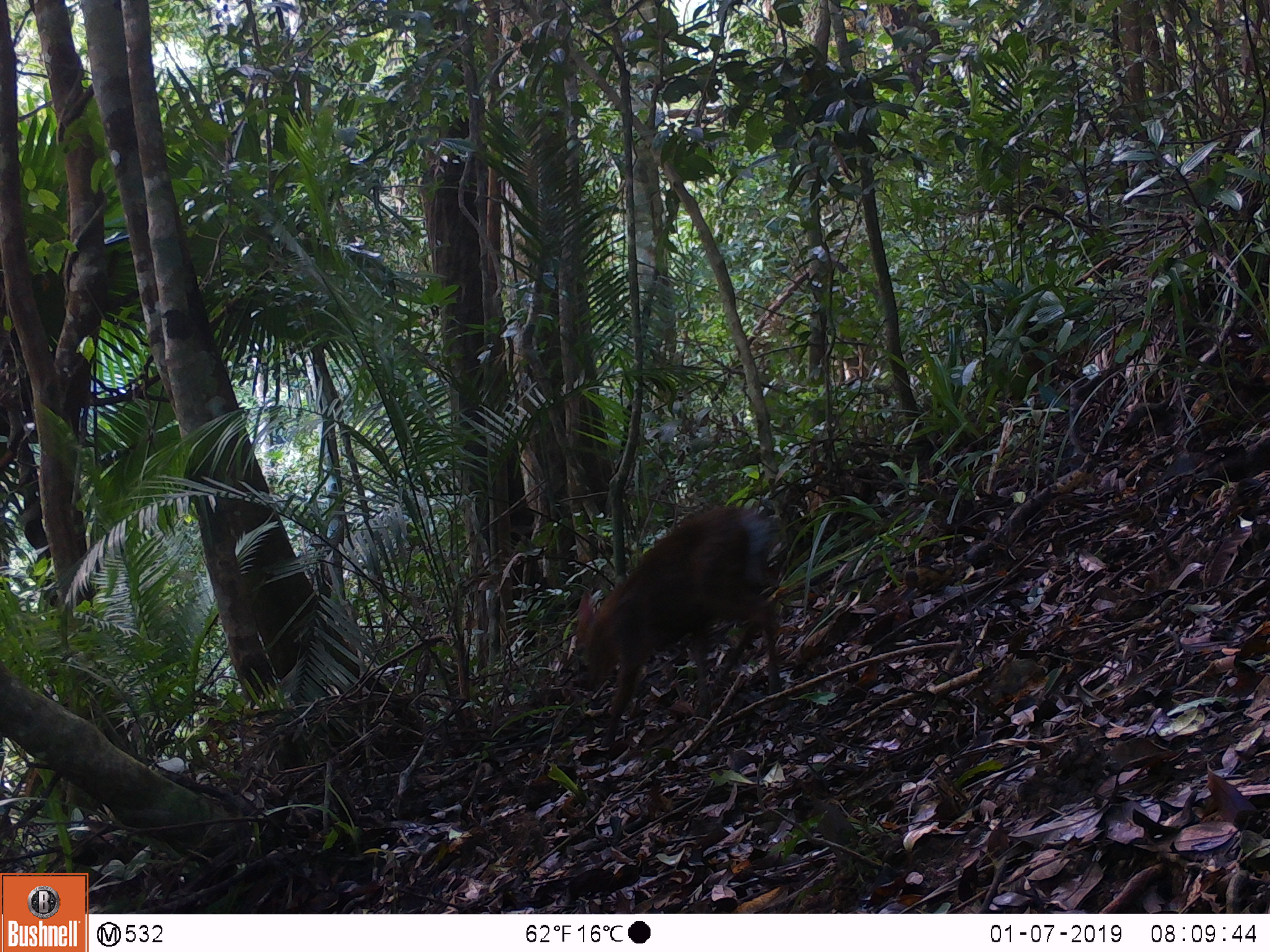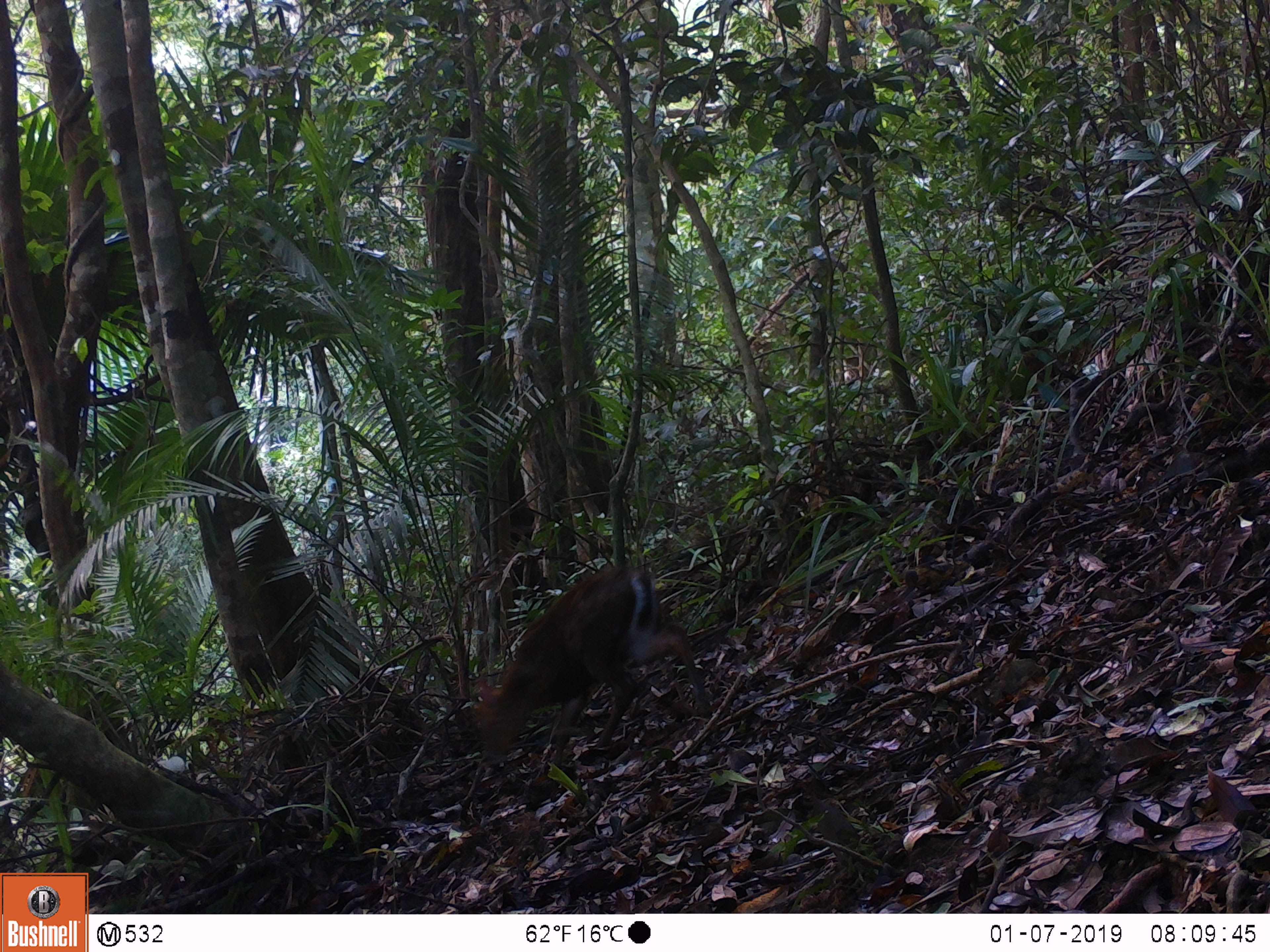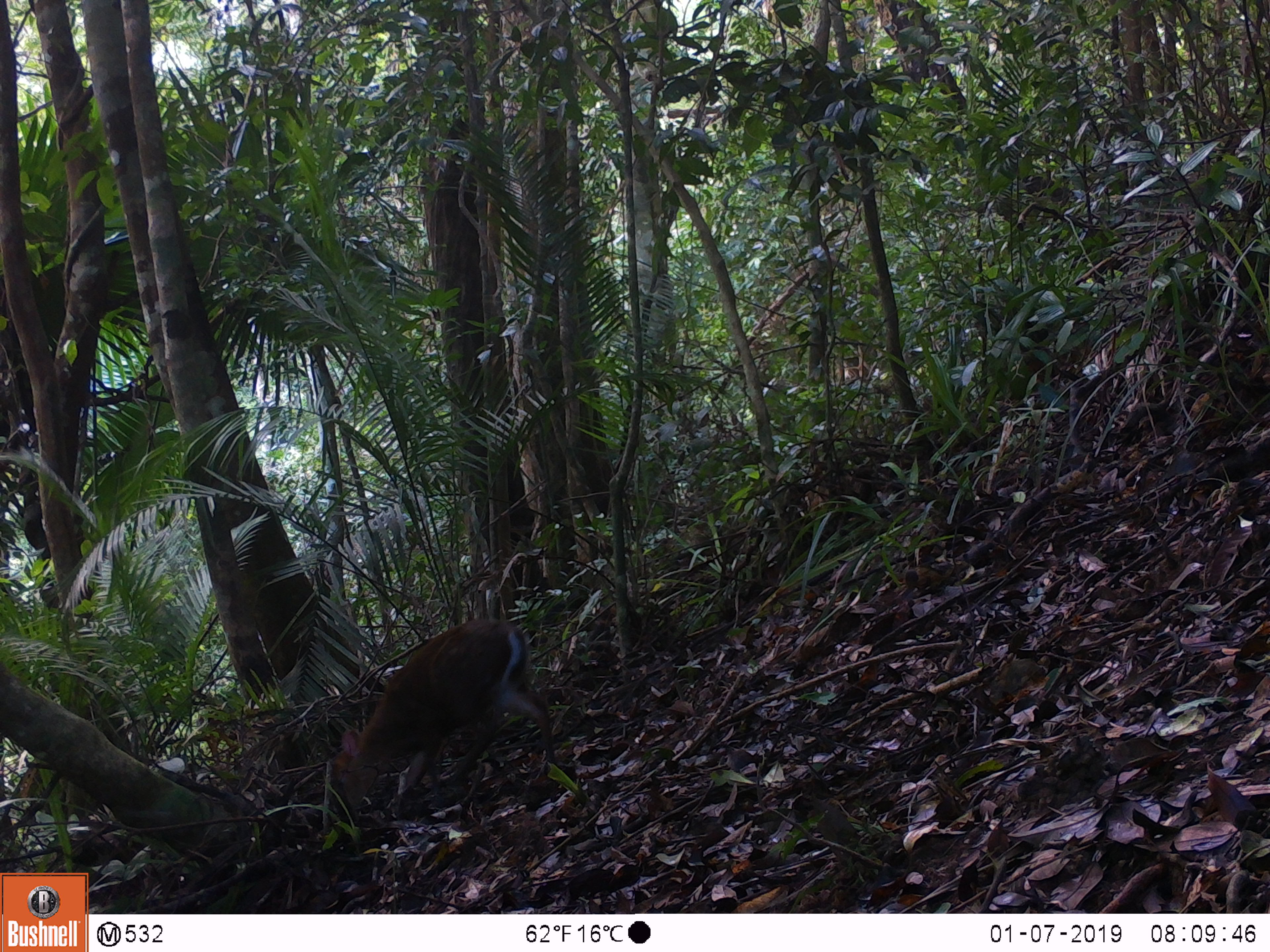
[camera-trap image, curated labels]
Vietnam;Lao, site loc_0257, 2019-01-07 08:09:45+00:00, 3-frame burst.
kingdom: Animalia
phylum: Chordata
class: Mammalia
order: Artiodactyla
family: Cervidae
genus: Muntiacus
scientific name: Muntiacus rooseveltorum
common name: roosevelt's muntjac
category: roosevelts muntjac group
Roosevelts muntjac group (roosevelt's muntjac) (Muntiacus rooseveltorum). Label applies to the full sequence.